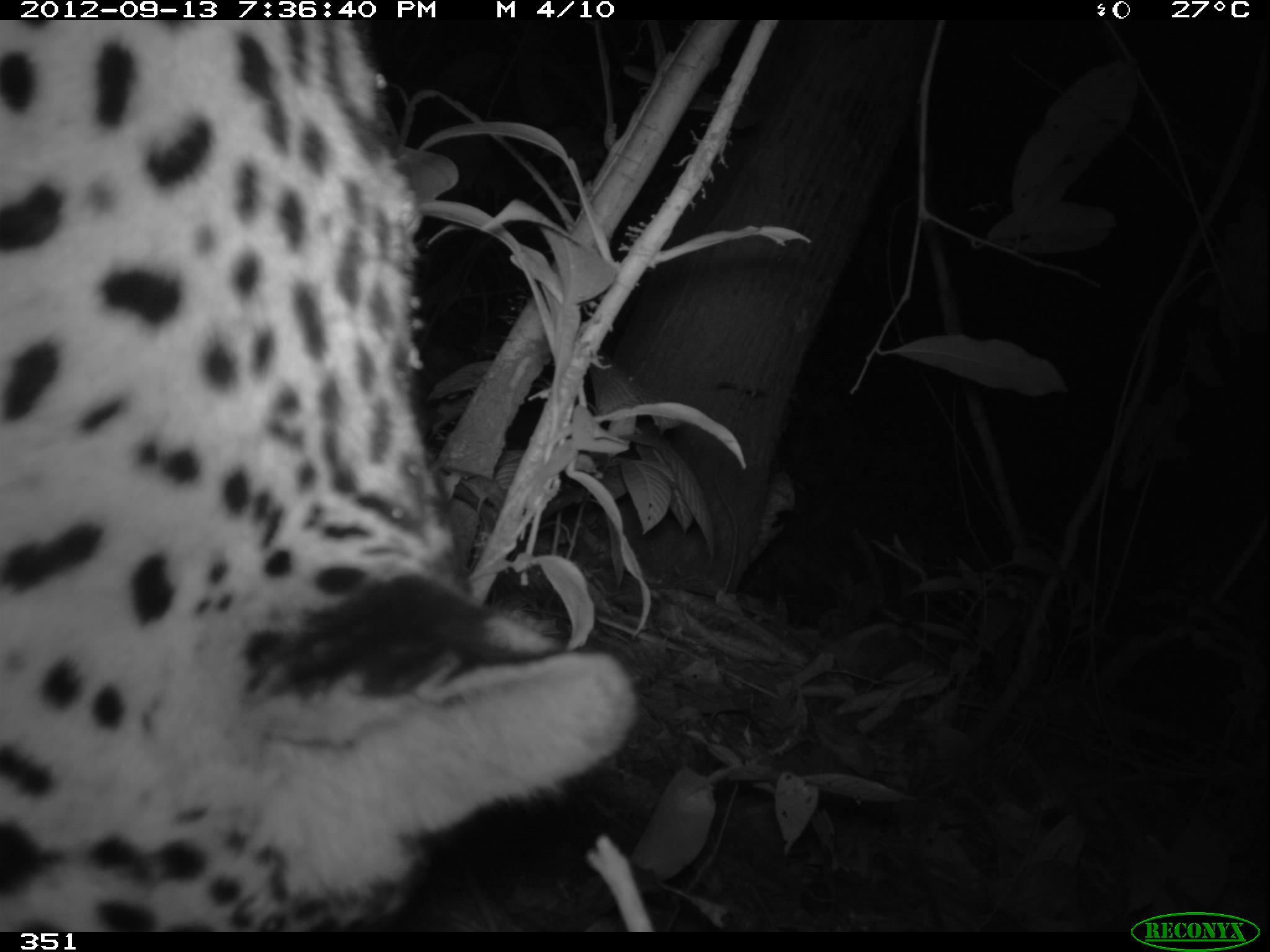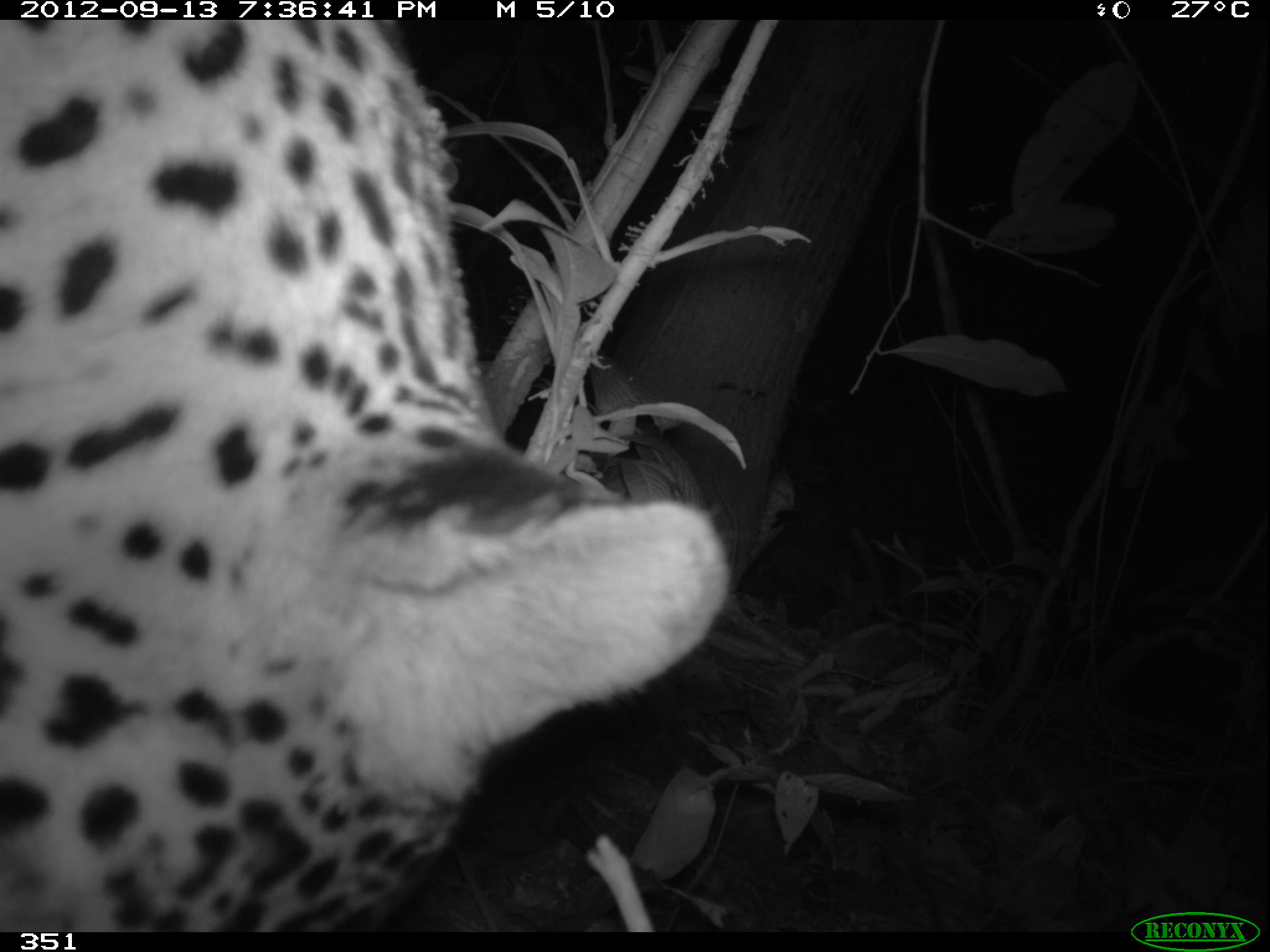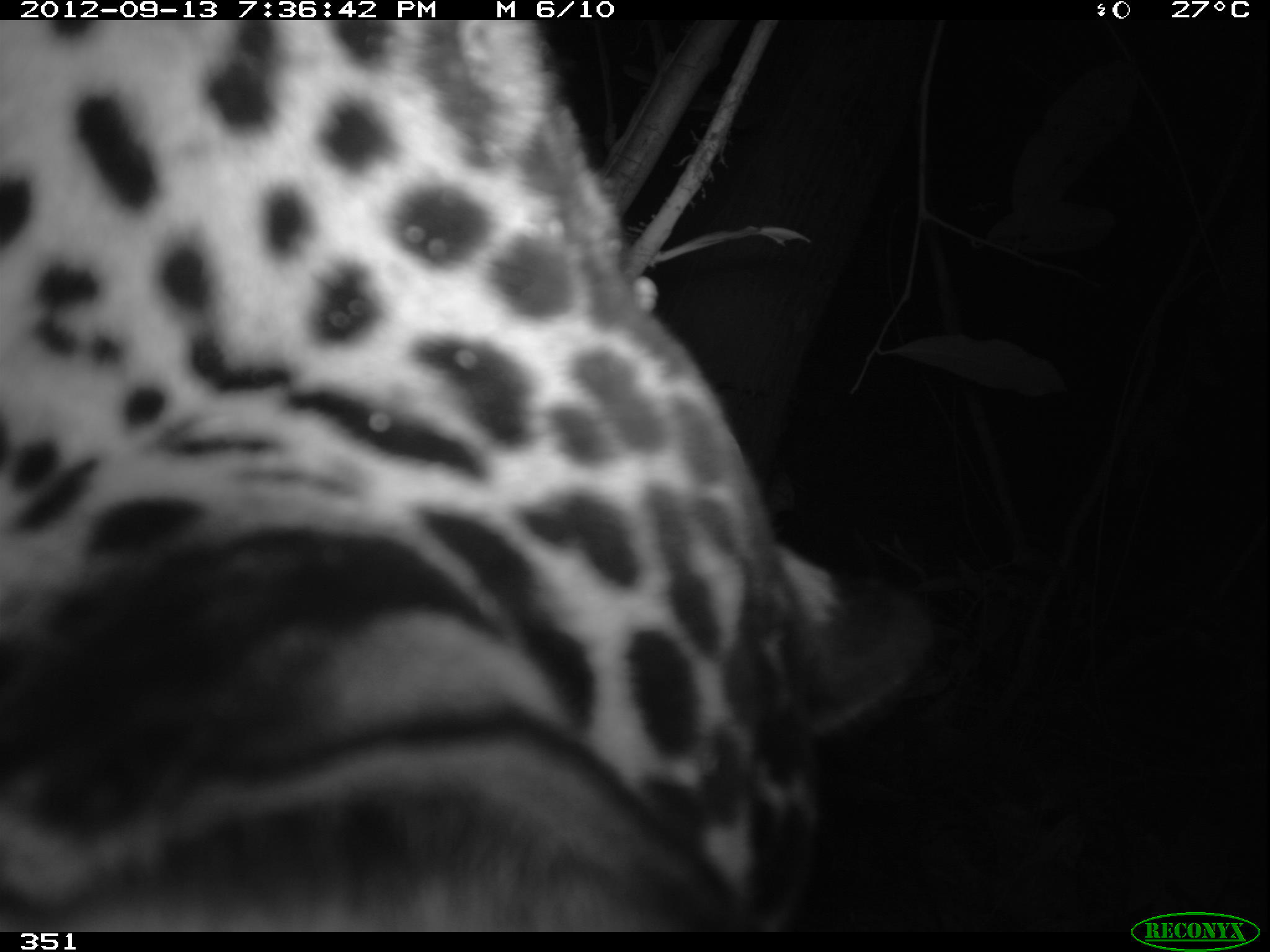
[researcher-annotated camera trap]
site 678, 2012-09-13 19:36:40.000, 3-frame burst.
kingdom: Animalia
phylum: Chordata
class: Mammalia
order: Carnivora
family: Felidae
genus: Panthera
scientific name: Panthera onca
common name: jaguar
Panthera onca (jaguar).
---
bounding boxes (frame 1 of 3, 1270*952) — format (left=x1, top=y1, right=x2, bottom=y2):
panthera onca: (left=0, top=20, right=642, bottom=929)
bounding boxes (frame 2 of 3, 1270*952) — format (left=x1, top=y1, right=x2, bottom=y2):
panthera onca: (left=0, top=19, right=731, bottom=932)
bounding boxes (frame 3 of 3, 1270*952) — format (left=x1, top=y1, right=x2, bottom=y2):
panthera onca: (left=0, top=19, right=931, bottom=931)